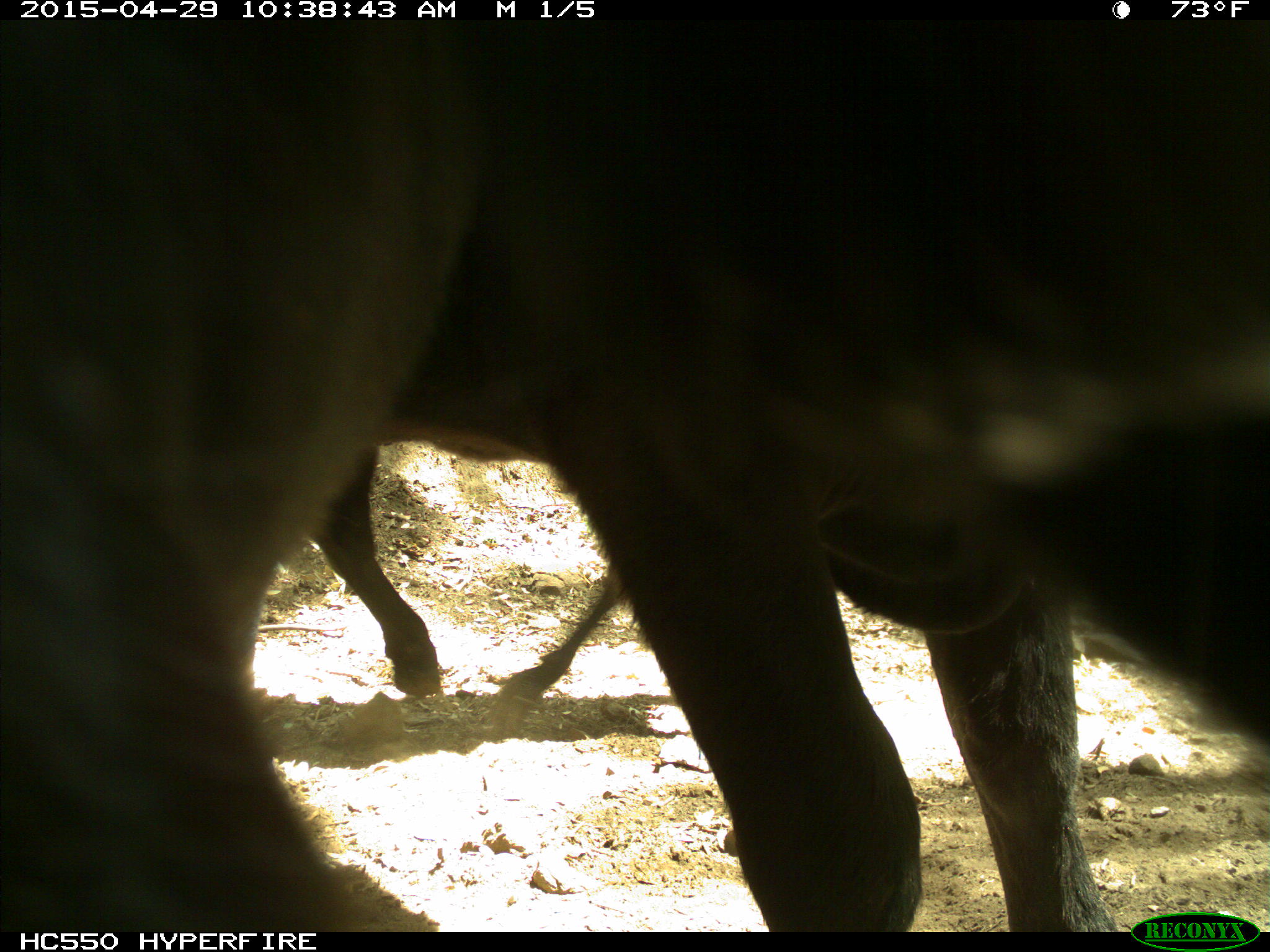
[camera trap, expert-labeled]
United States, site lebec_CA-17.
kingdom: Animalia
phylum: Chordata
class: Mammalia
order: Artiodactyla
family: Bovidae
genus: Bos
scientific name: Bos taurus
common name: domestic cow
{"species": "Bos taurus (domestic cow)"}